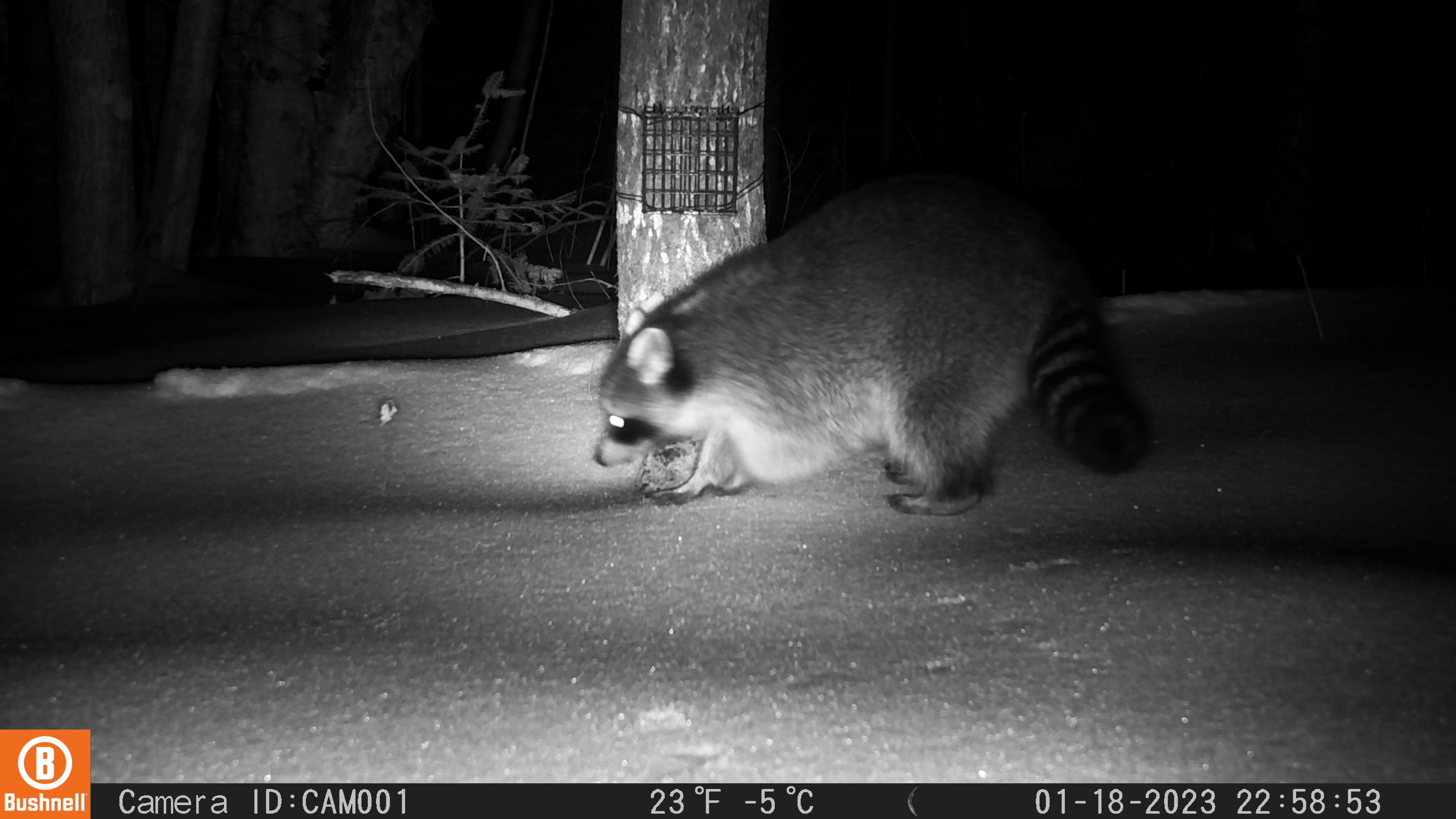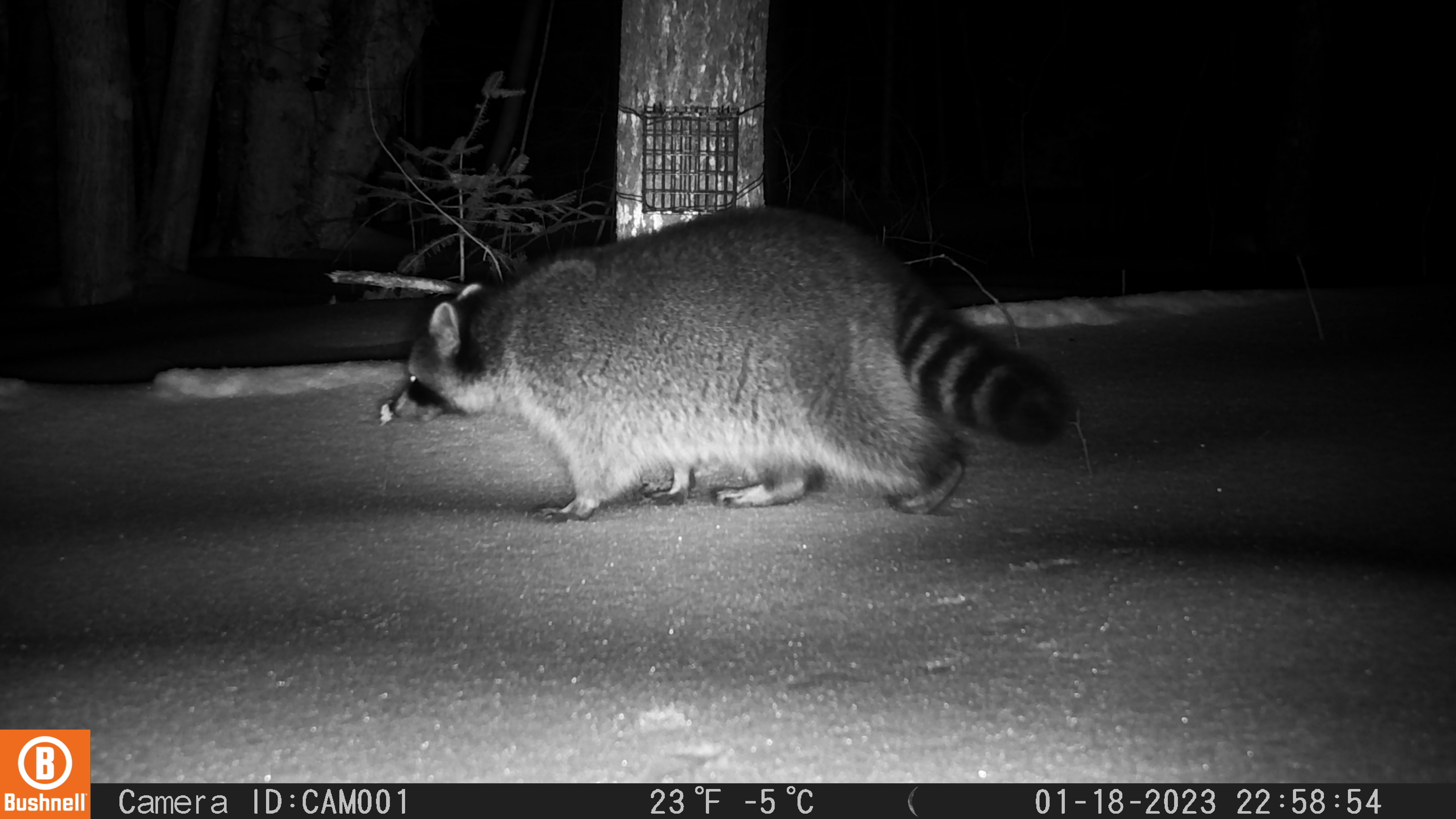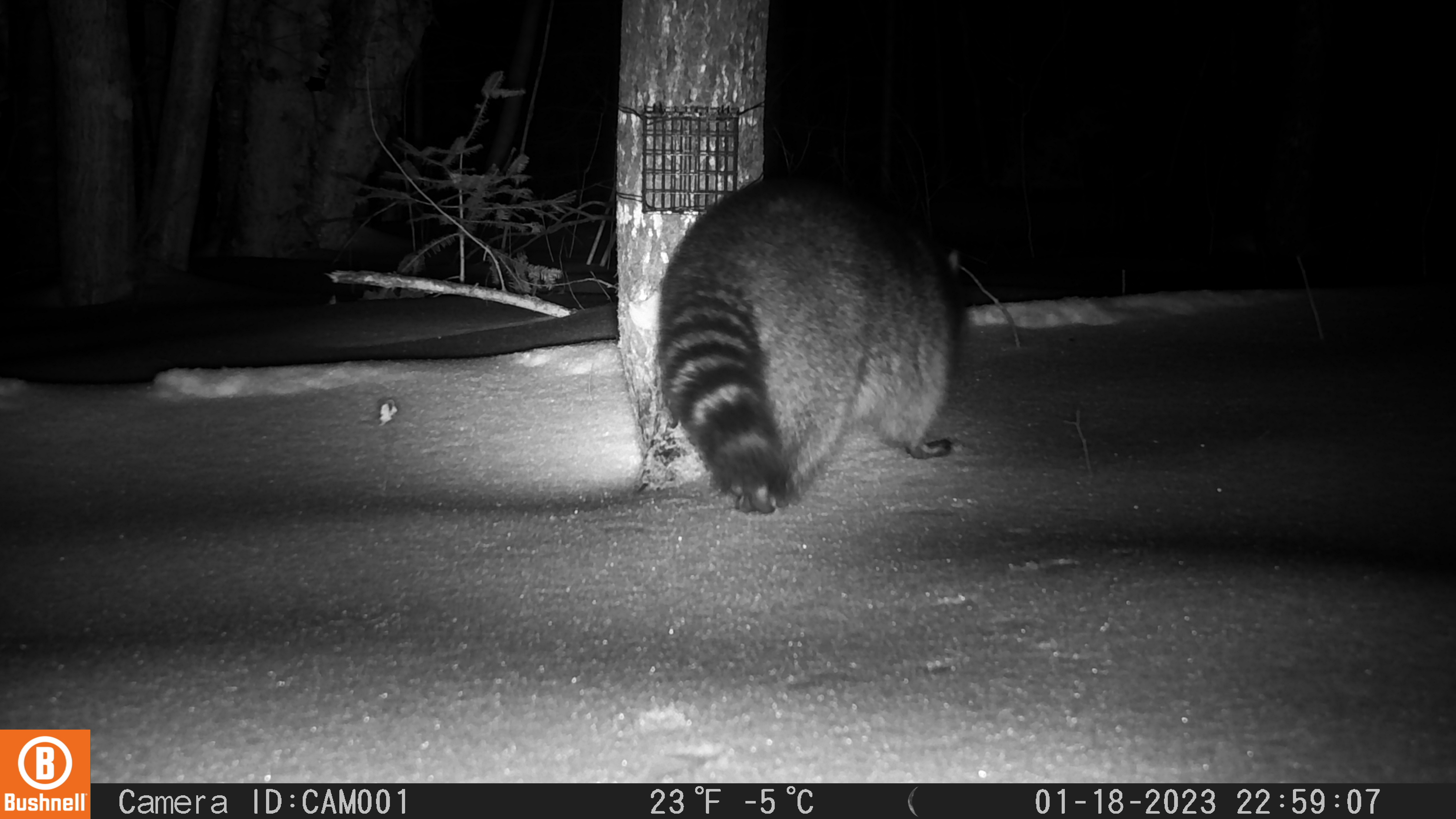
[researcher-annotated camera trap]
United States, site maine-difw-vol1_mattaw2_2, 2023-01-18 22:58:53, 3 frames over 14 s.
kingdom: Animalia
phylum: Chordata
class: Mammalia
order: Carnivora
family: Procyonidae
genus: Procyon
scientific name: Procyon lotor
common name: raccoon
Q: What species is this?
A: Raccoon (Procyon lotor).